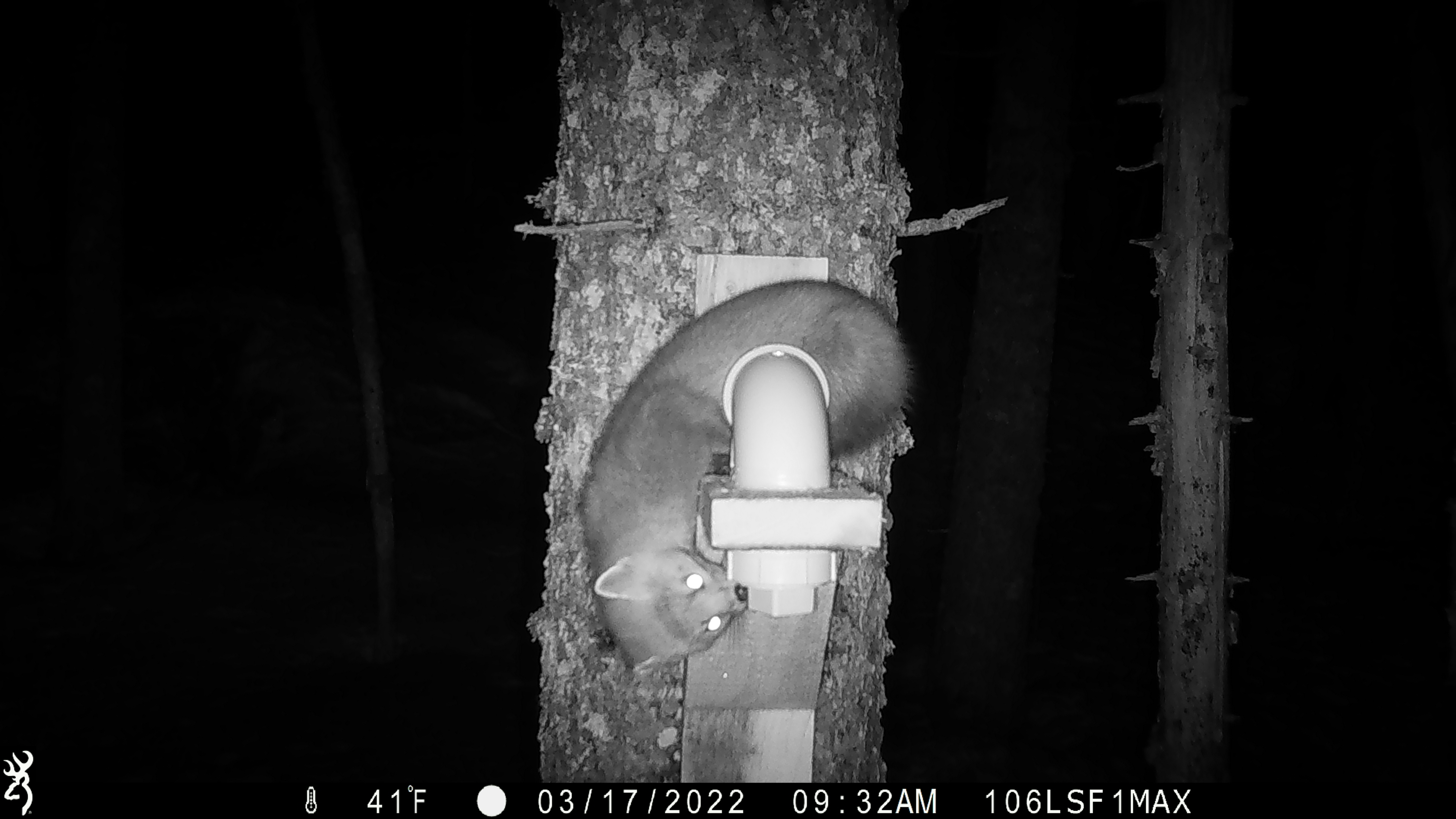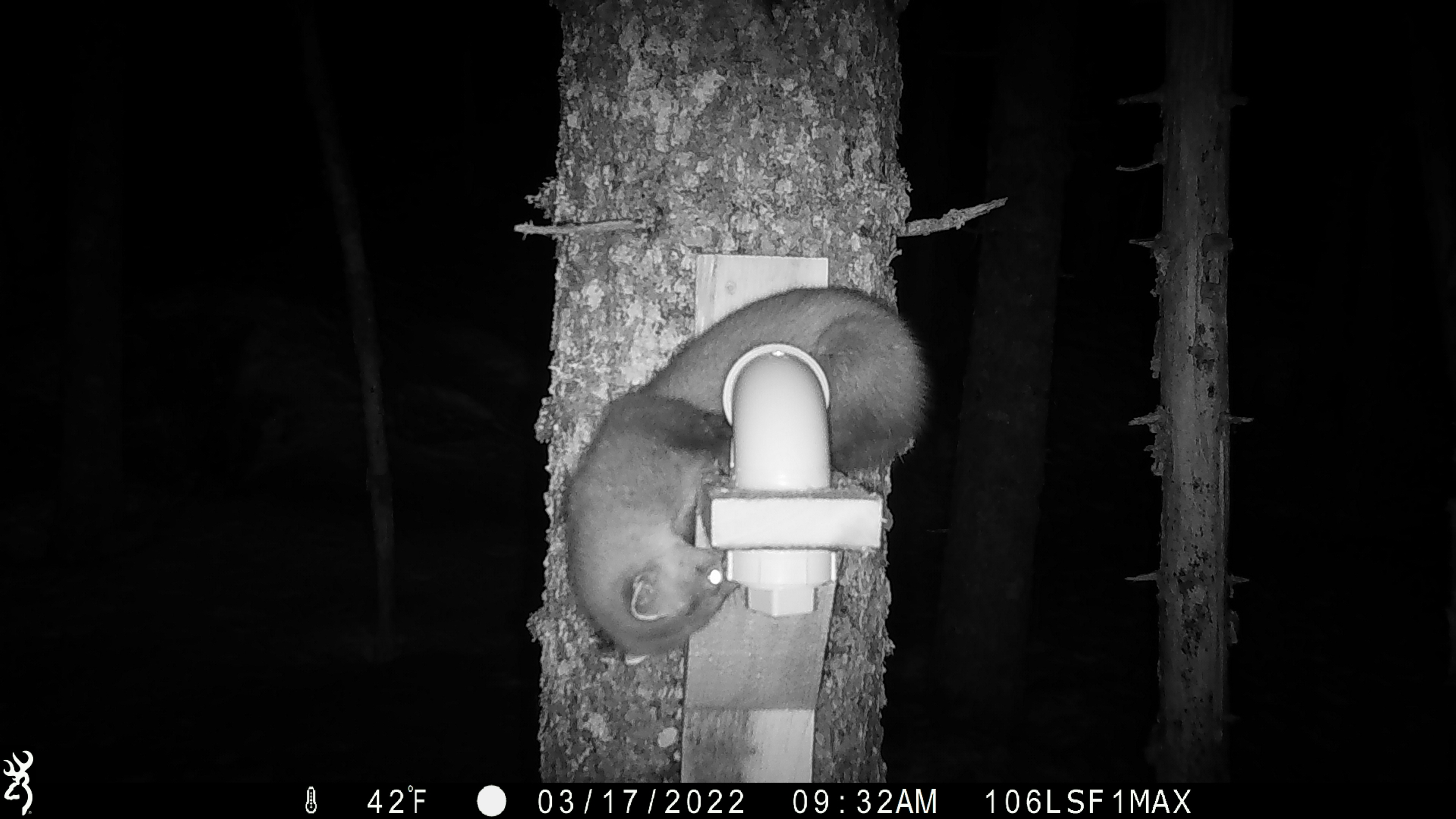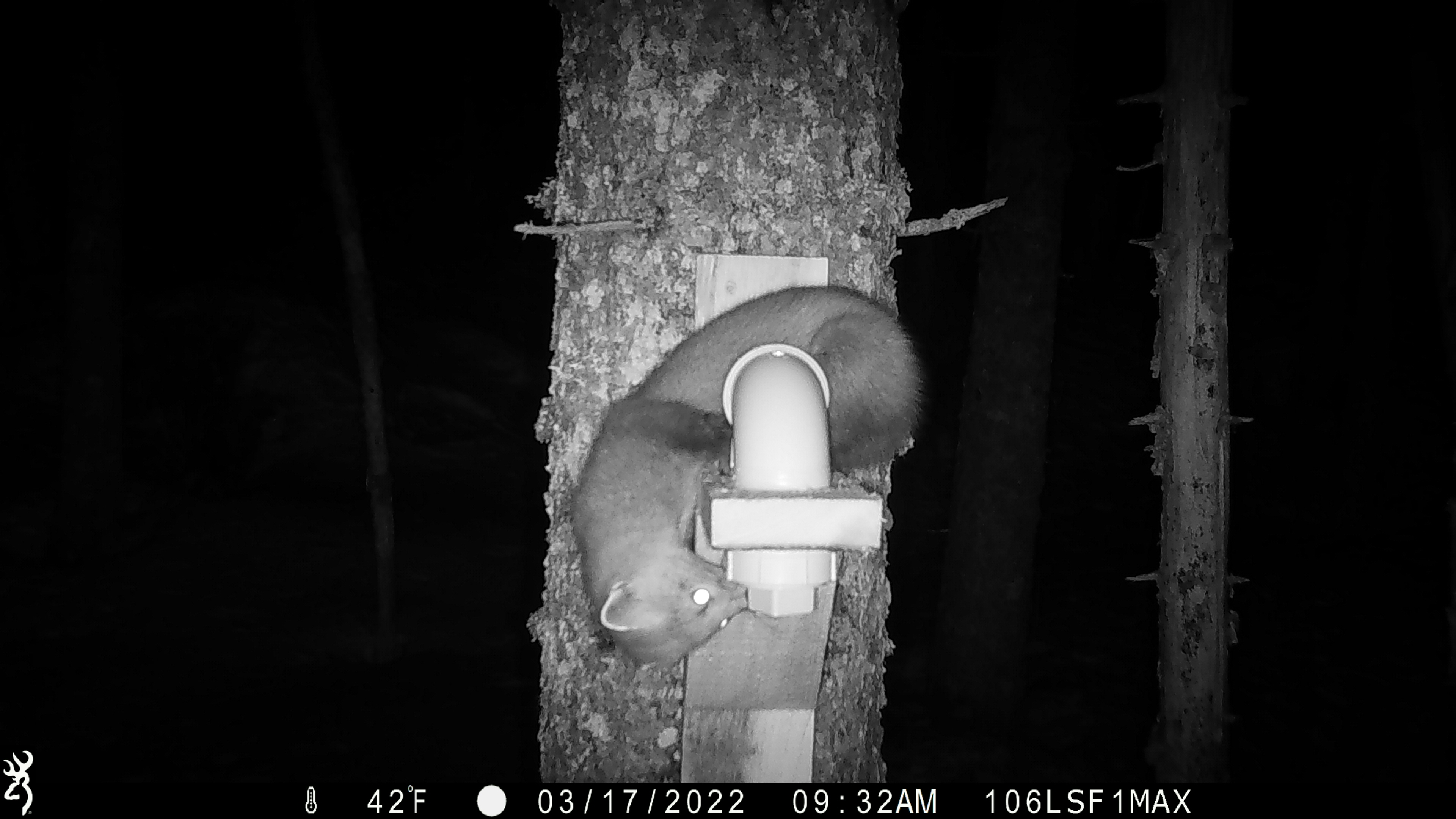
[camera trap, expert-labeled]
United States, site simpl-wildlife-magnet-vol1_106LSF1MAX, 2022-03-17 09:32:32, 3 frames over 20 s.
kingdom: Animalia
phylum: Chordata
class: Mammalia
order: Carnivora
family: Mustelidae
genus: Martes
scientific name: Martes americana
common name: american marten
American marten (Martes americana).